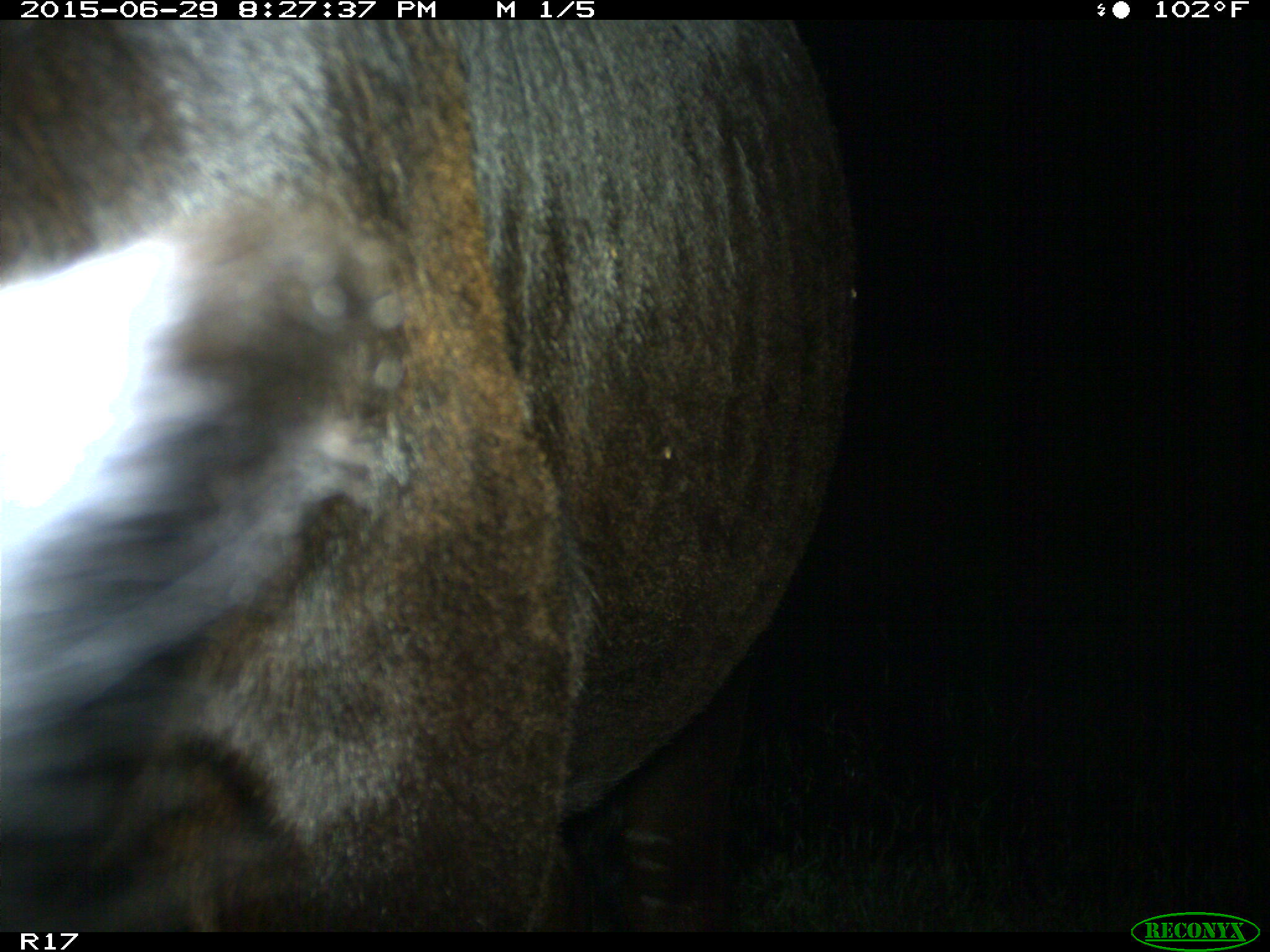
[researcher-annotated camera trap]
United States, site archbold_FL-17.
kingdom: Animalia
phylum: Chordata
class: Mammalia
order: Artiodactyla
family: Bovidae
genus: Bos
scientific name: Bos taurus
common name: domestic cow